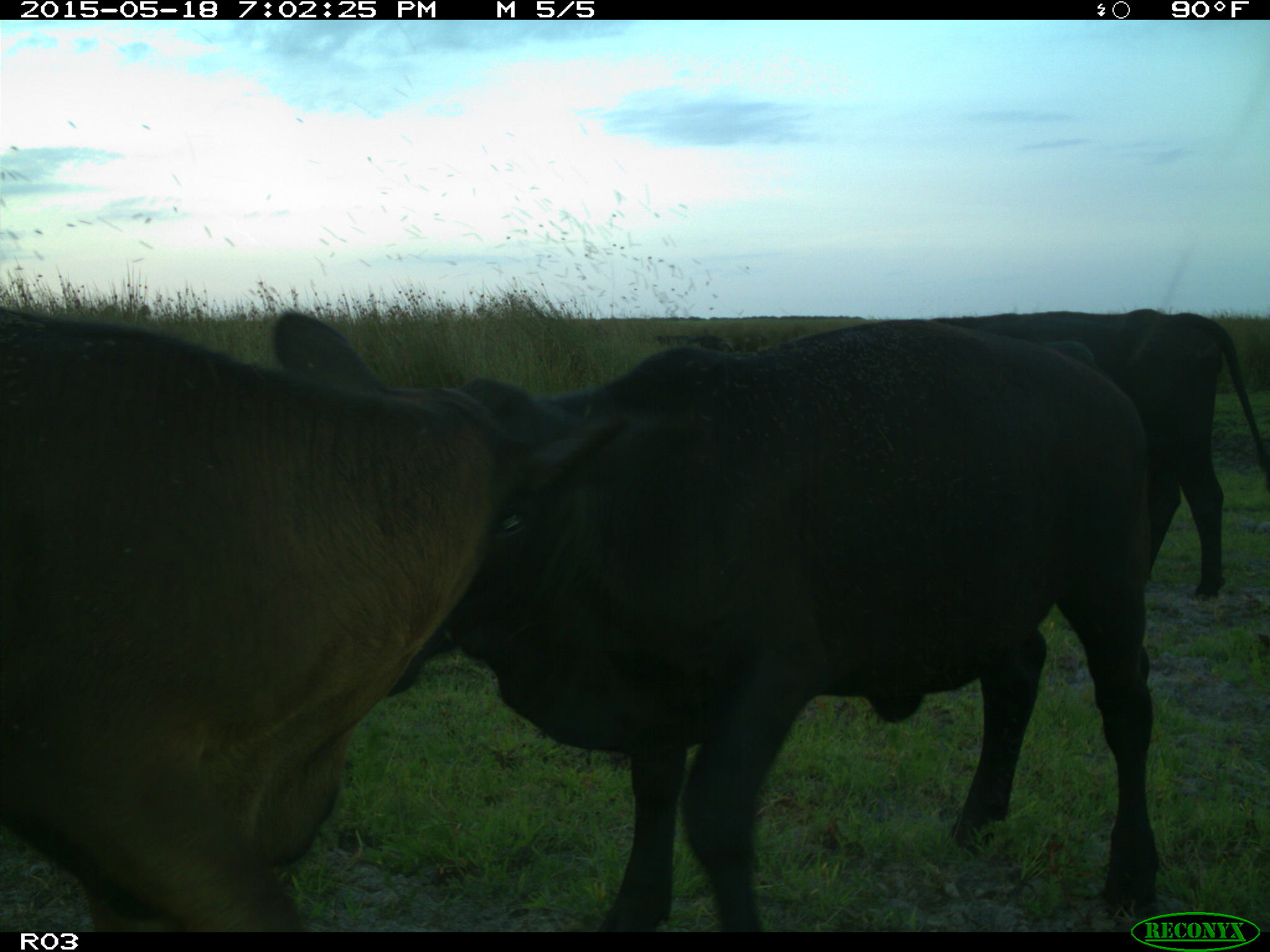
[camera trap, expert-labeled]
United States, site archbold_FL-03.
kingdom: Animalia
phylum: Chordata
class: Mammalia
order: Artiodactyla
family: Bovidae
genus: Bos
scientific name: Bos taurus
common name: domestic cow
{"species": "Bos taurus (domestic cow)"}